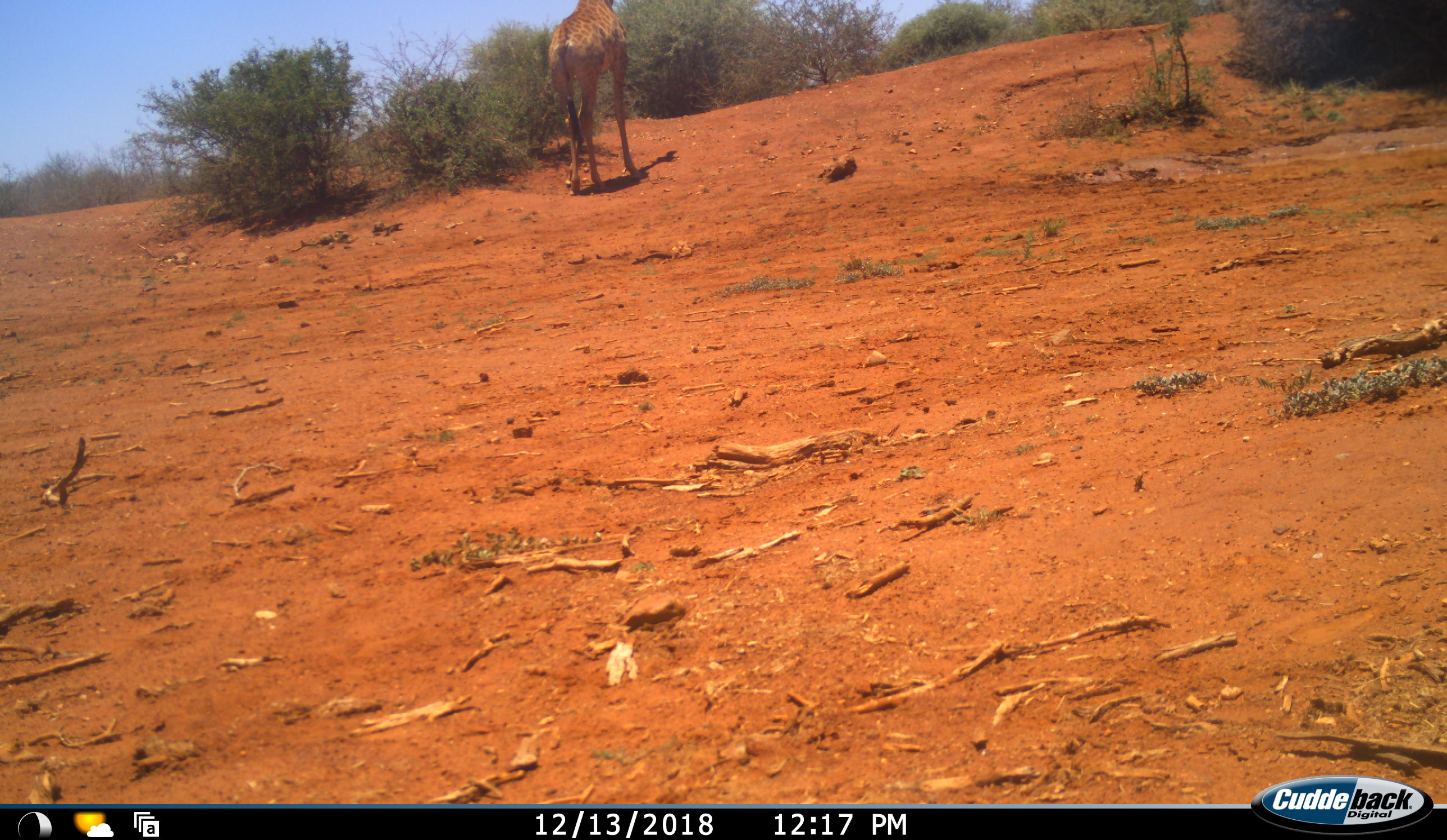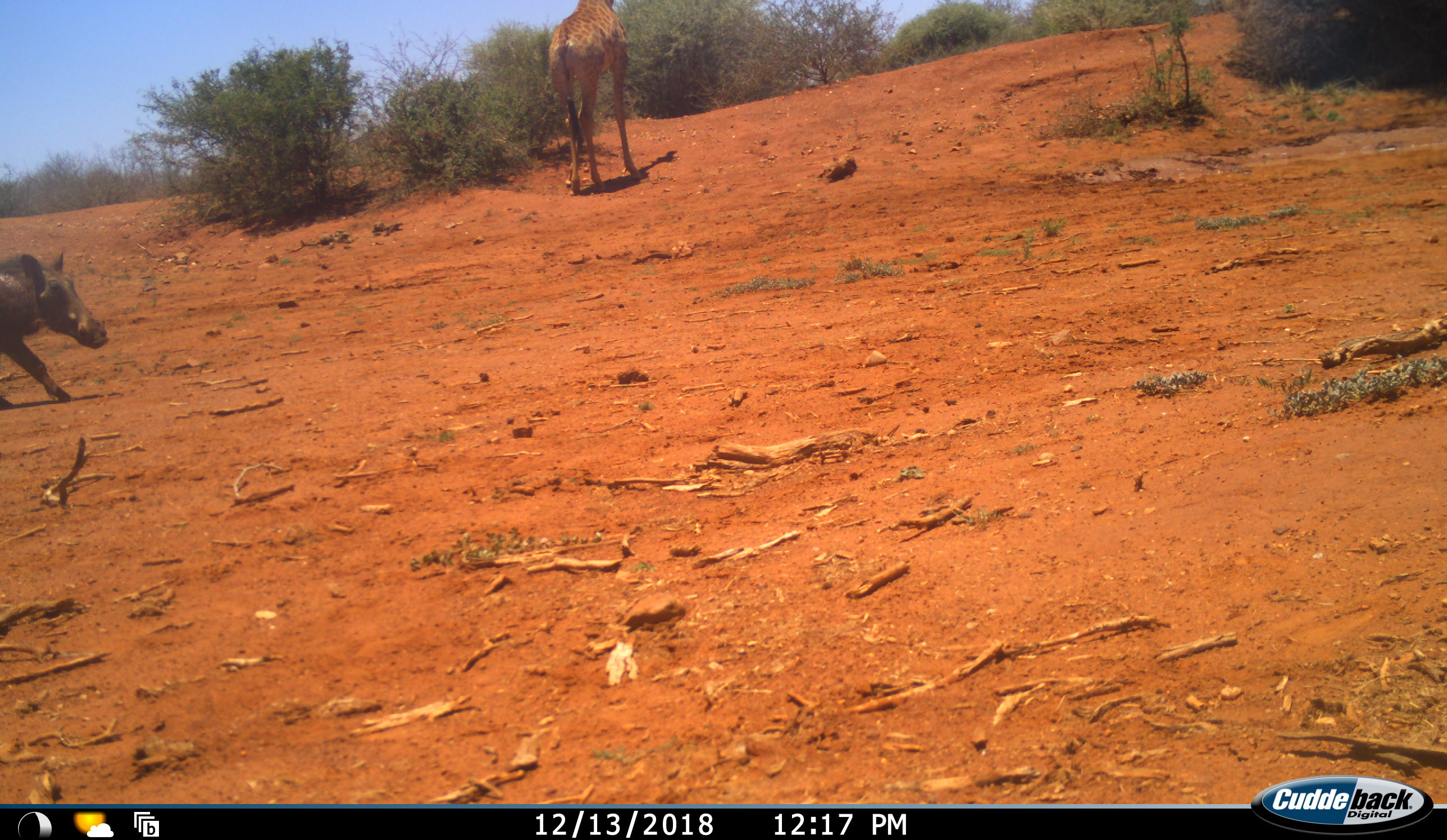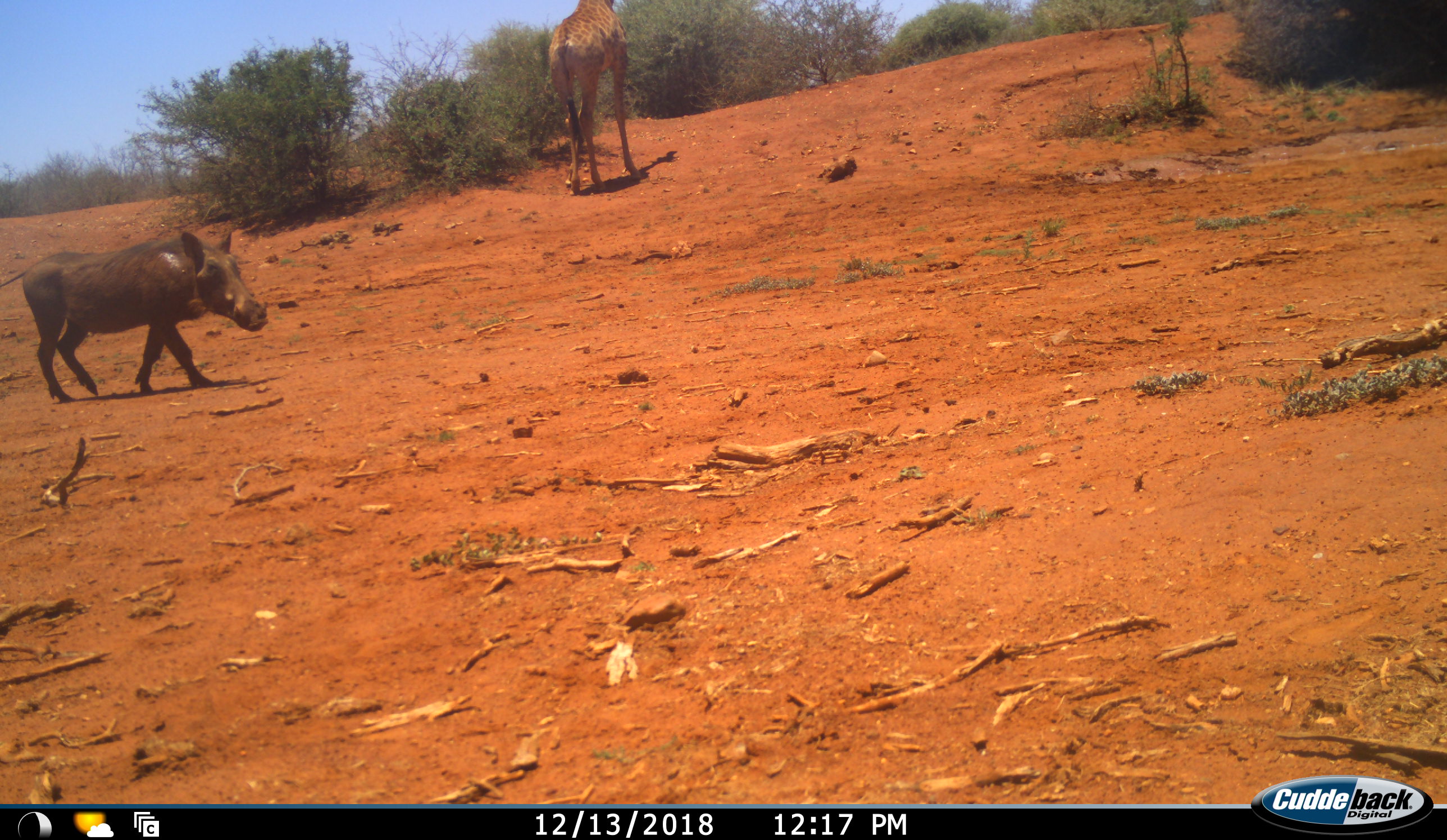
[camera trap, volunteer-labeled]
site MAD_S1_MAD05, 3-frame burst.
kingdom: Animalia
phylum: Chordata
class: Mammalia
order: Artiodactyla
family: Giraffidae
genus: Giraffa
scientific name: Giraffa camelopardalis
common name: giraffe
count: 1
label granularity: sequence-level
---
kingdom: Animalia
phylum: Chordata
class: Mammalia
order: Artiodactyla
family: Suidae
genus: Phacochoerus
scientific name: Phacochoerus africanus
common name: warthog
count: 1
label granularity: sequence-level